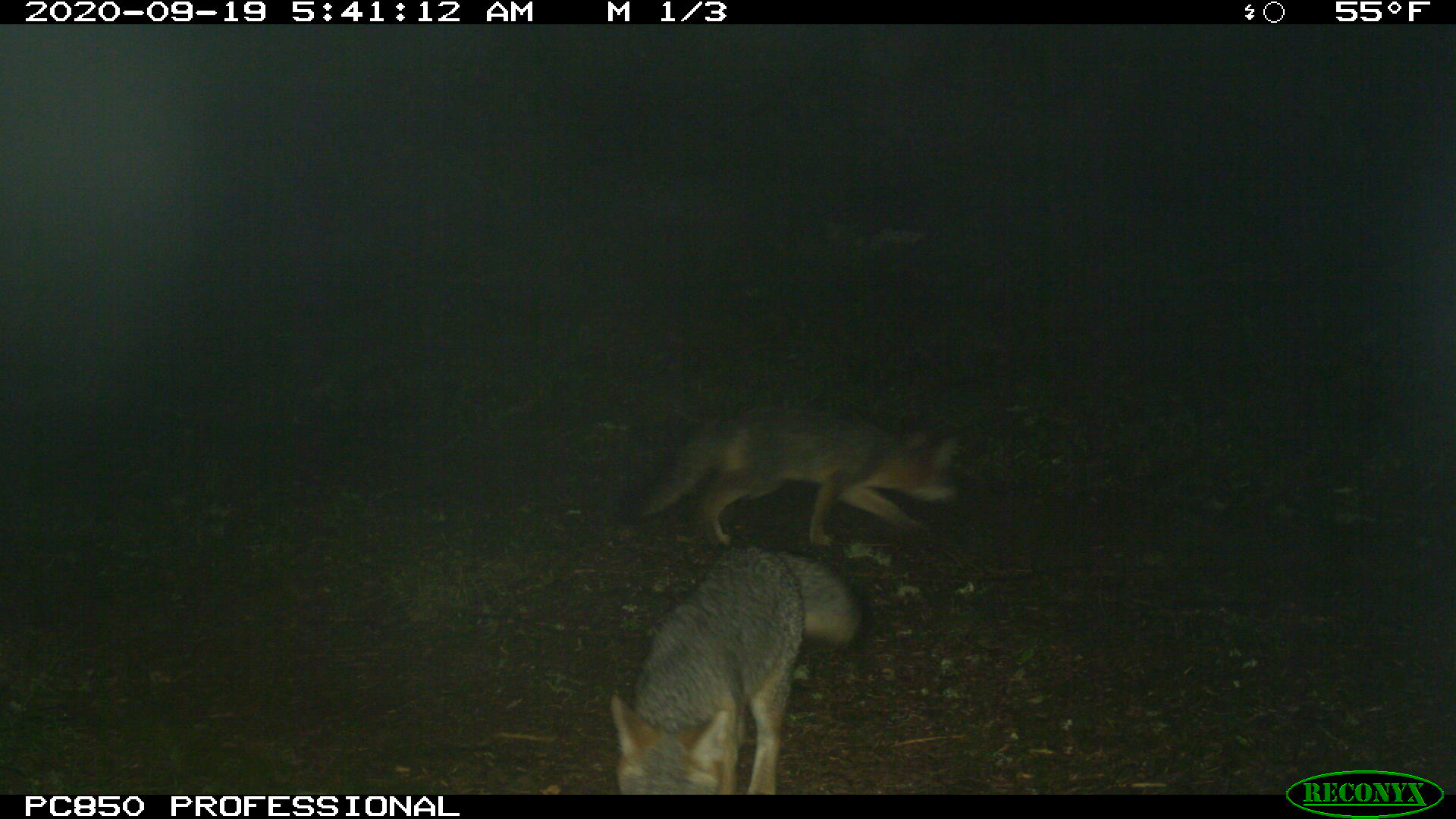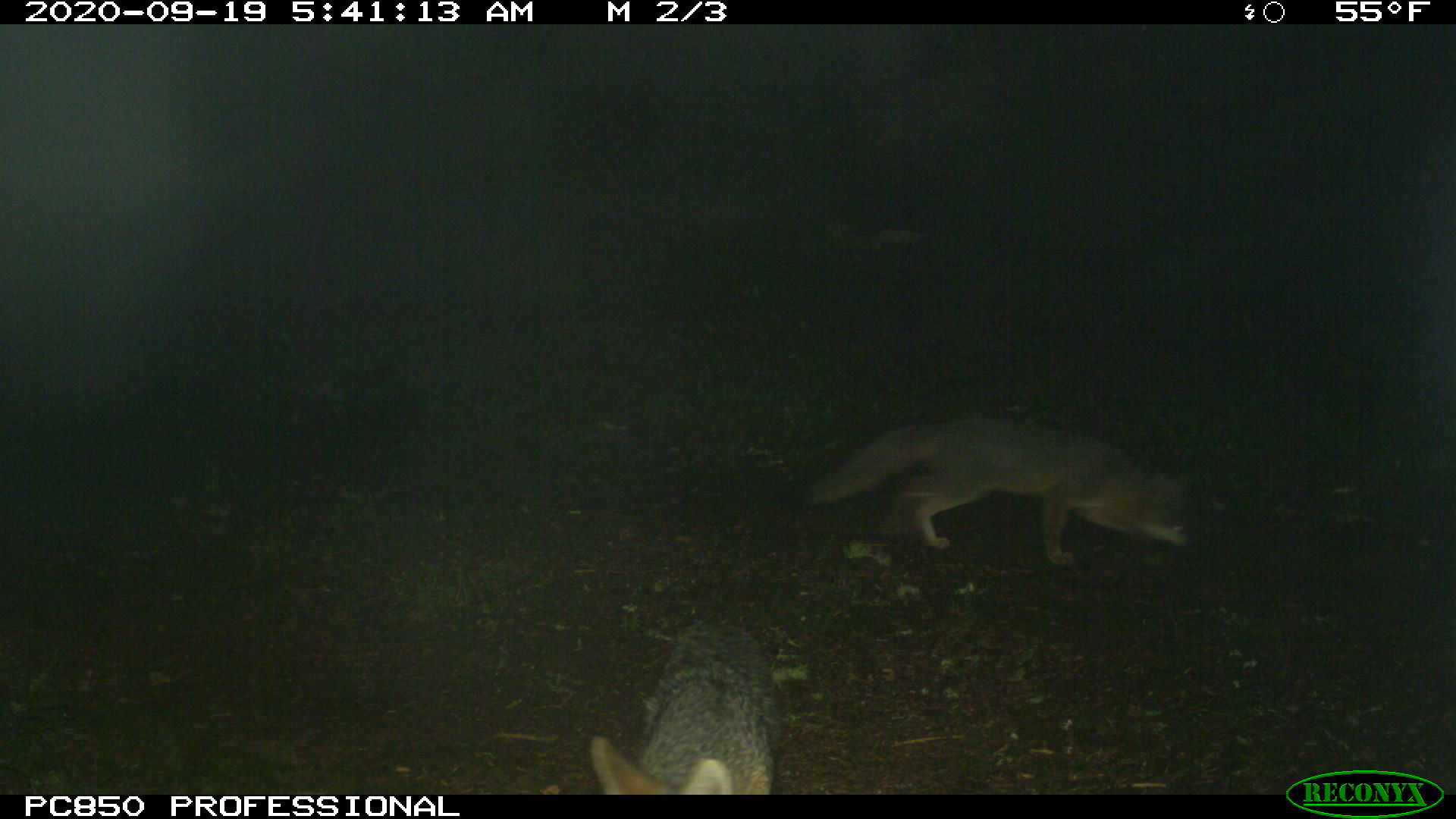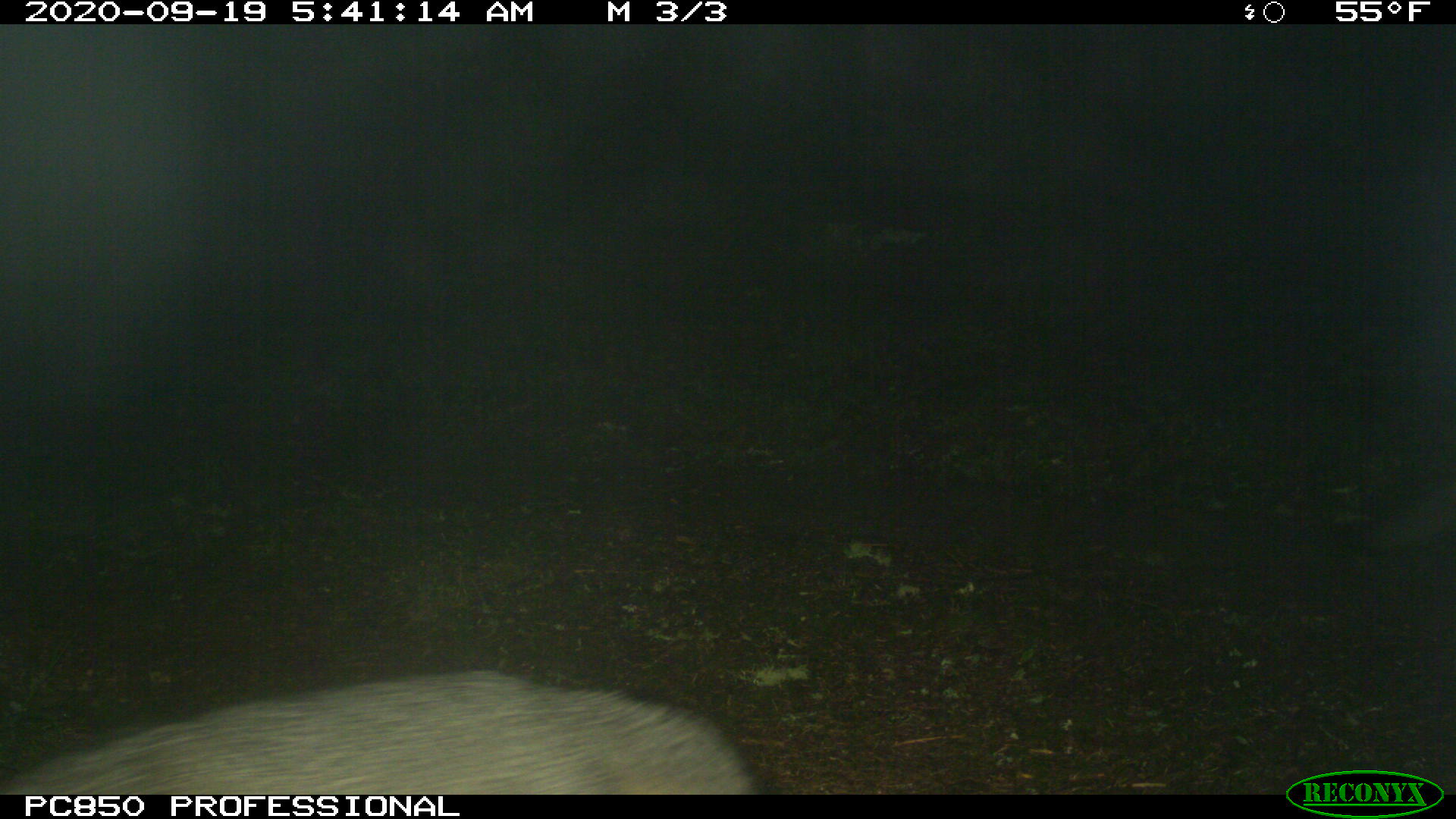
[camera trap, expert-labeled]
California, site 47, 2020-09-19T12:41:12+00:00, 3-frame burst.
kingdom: Animalia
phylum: Chordata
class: Mammalia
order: Carnivora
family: Canidae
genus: Urocyon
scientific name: Urocyon cinereoargenteus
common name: gray fox